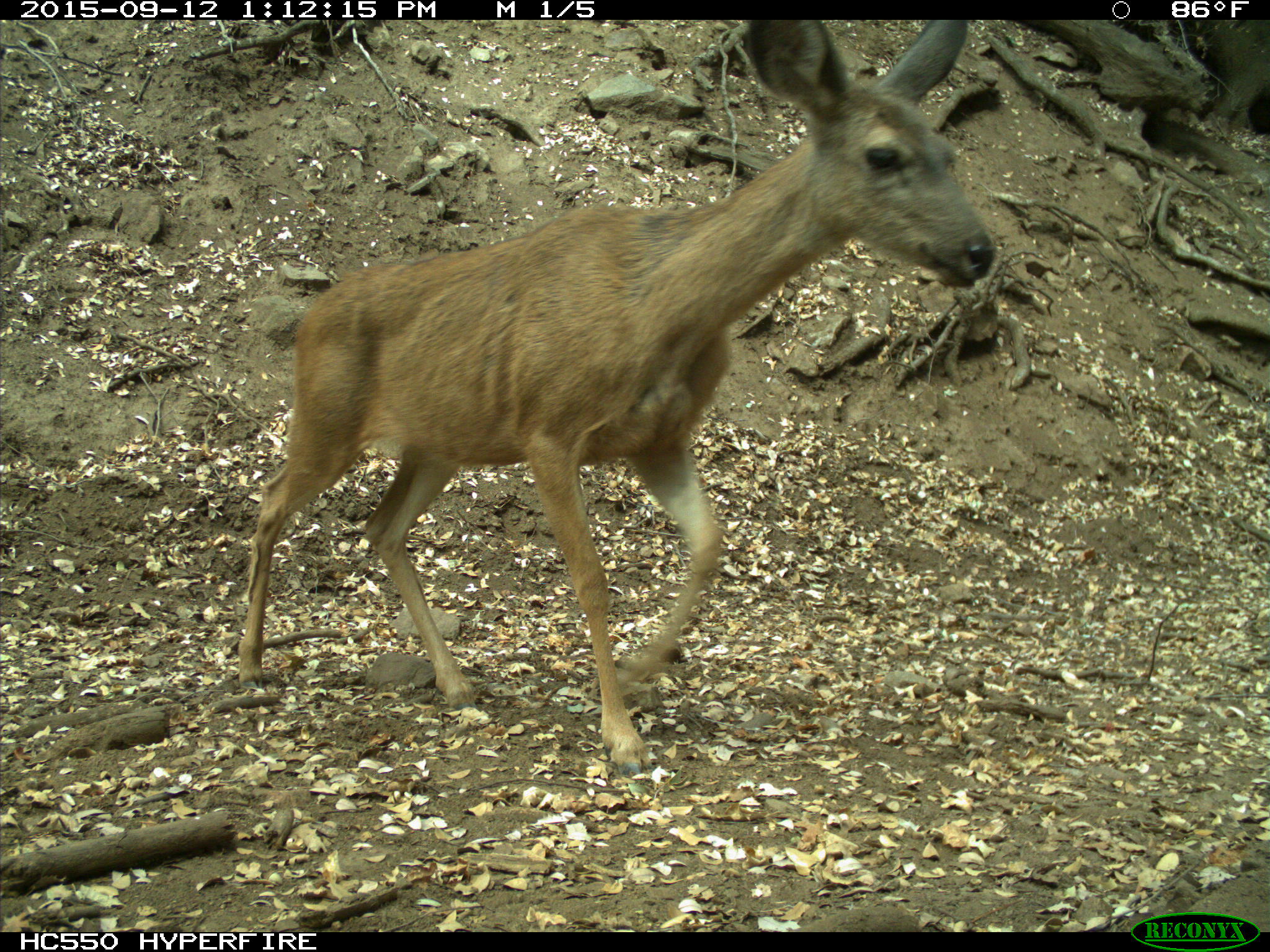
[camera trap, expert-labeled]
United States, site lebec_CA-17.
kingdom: Animalia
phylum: Chordata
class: Mammalia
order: Artiodactyla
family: Cervidae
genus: Odocoileus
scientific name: Odocoileus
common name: deer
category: unidentified deer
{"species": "unidentified deer (deer) (Odocoileus)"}